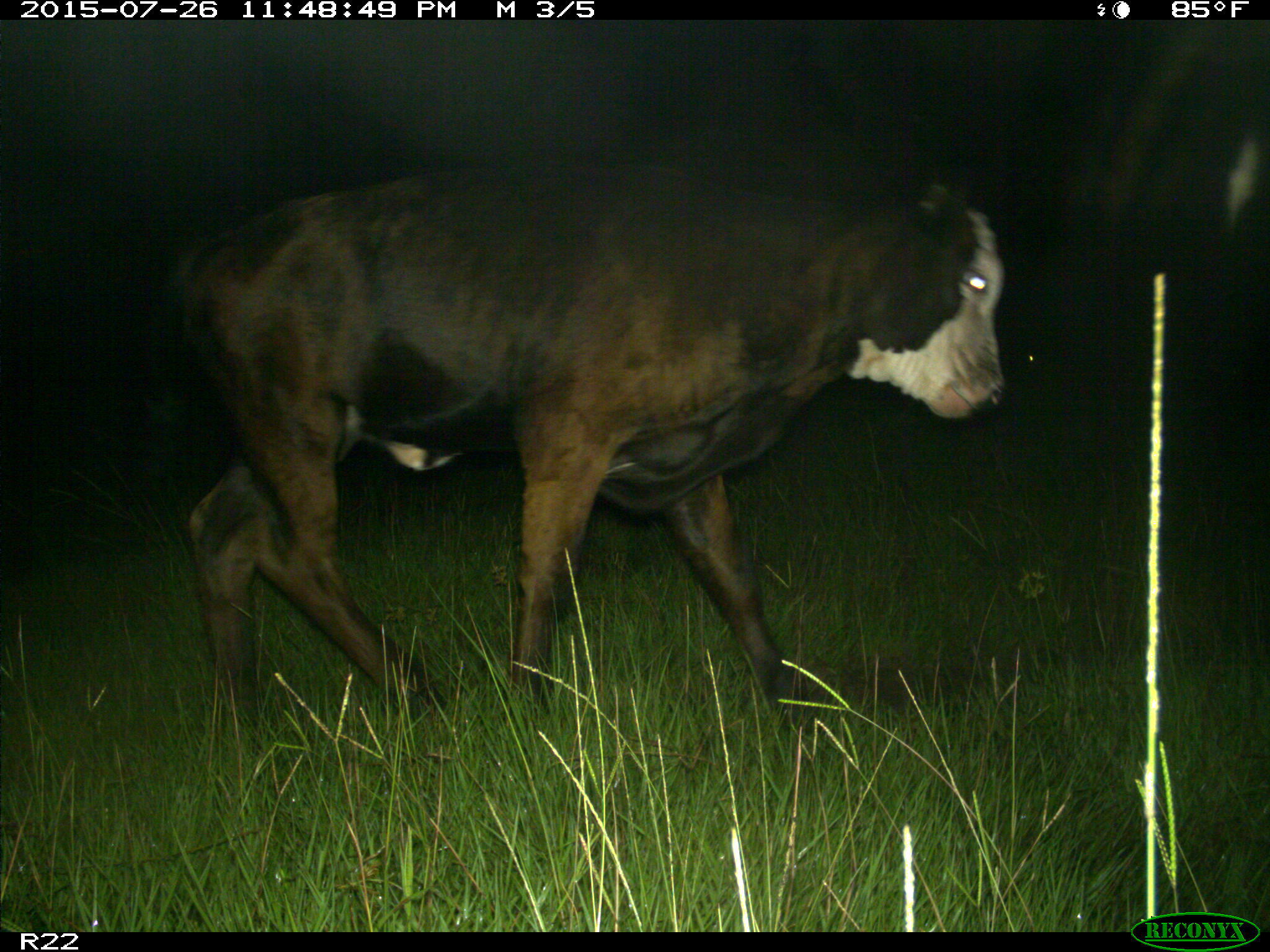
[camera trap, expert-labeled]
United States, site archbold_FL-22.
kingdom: Animalia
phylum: Chordata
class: Mammalia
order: Artiodactyla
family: Bovidae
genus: Bos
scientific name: Bos taurus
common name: domestic cow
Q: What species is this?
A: Bos taurus (domestic cow).